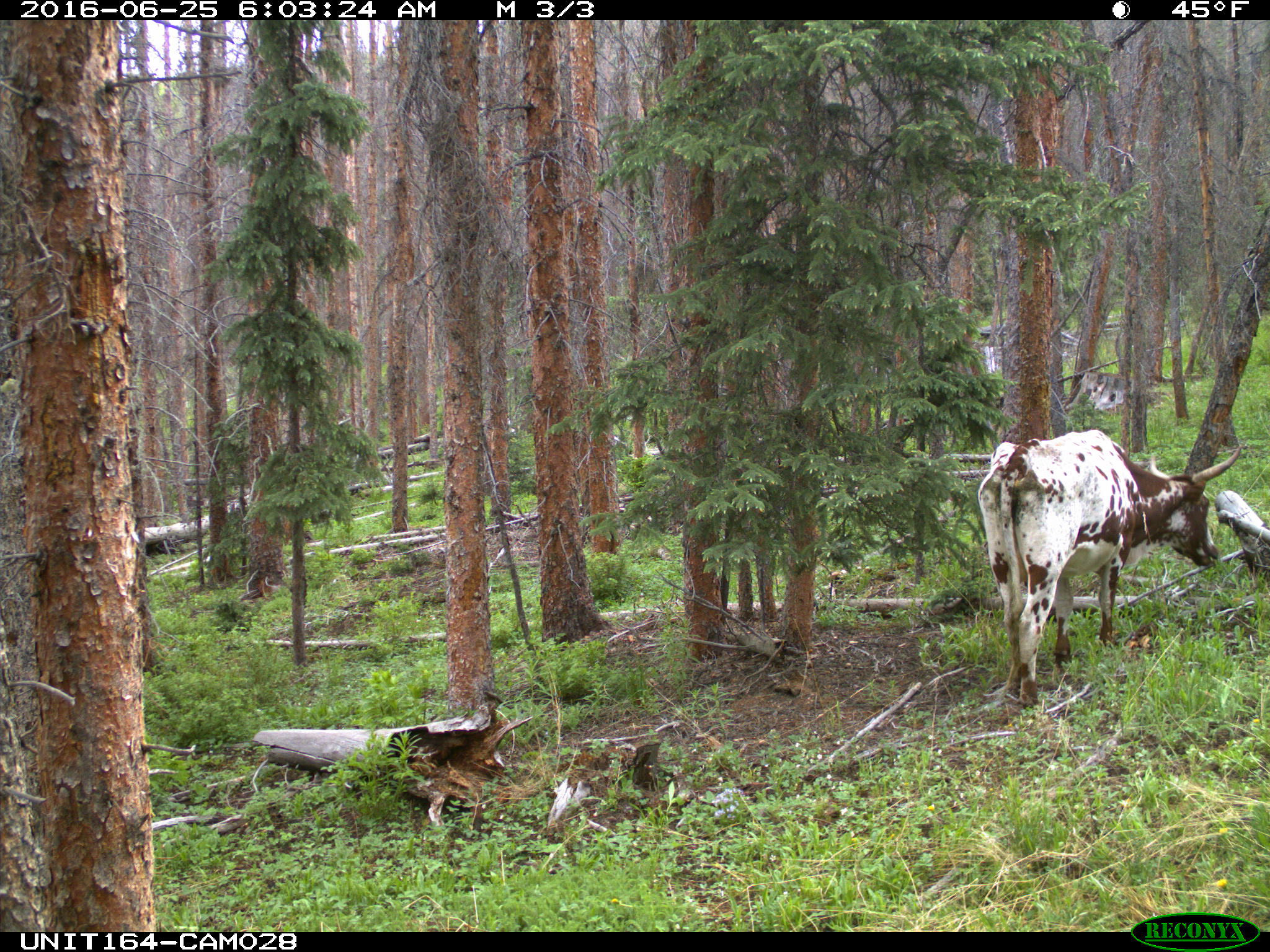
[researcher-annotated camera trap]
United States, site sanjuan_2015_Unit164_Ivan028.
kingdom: Animalia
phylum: Chordata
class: Mammalia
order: Artiodactyla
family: Bovidae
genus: Bos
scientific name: Bos taurus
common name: domestic cow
Bos taurus (domestic cow).